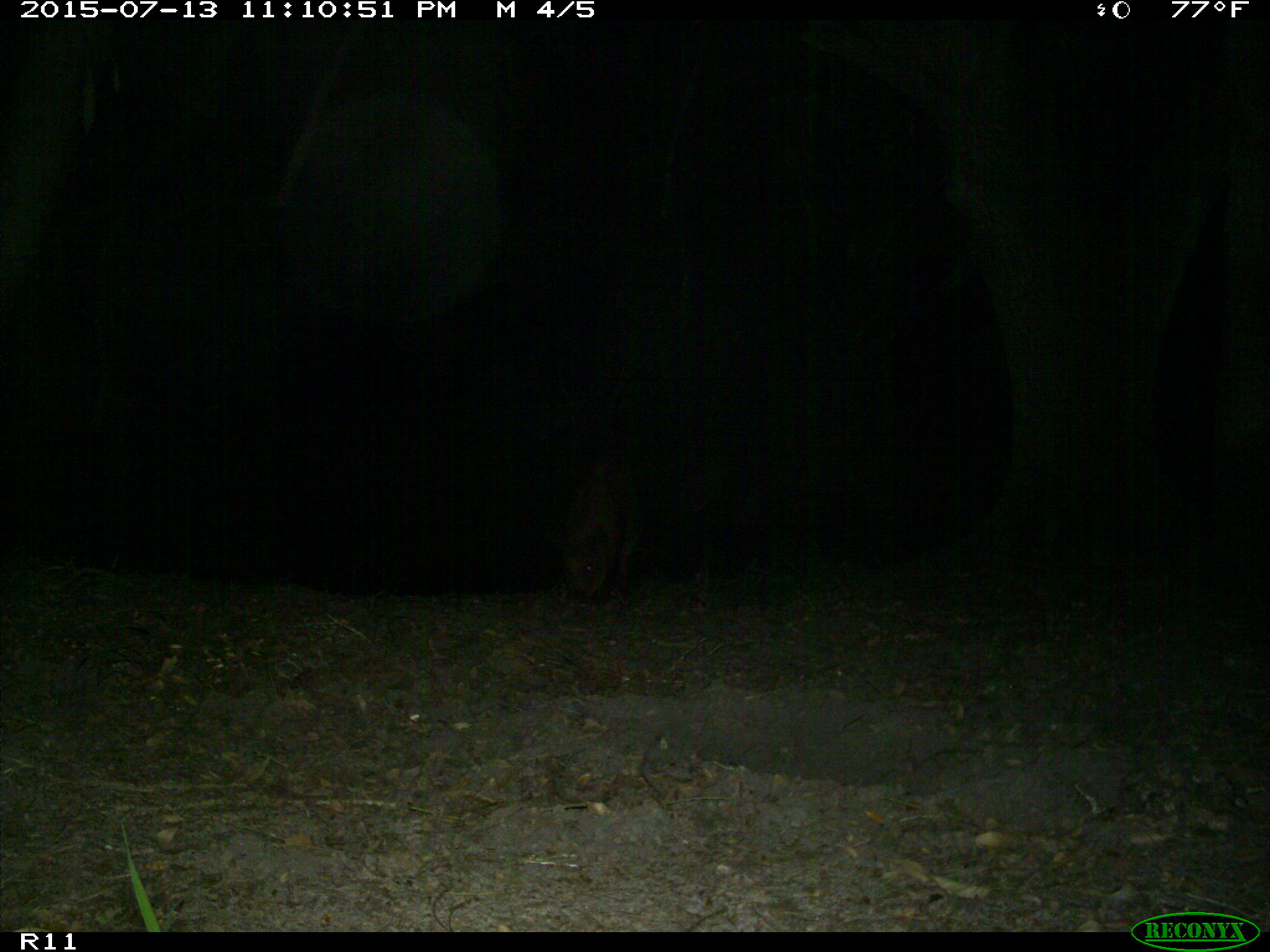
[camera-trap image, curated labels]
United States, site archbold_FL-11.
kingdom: Animalia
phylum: Chordata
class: Mammalia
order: Artiodactyla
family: Suidae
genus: Sus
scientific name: Sus scrofa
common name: wild boar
Sus scrofa (wild boar).